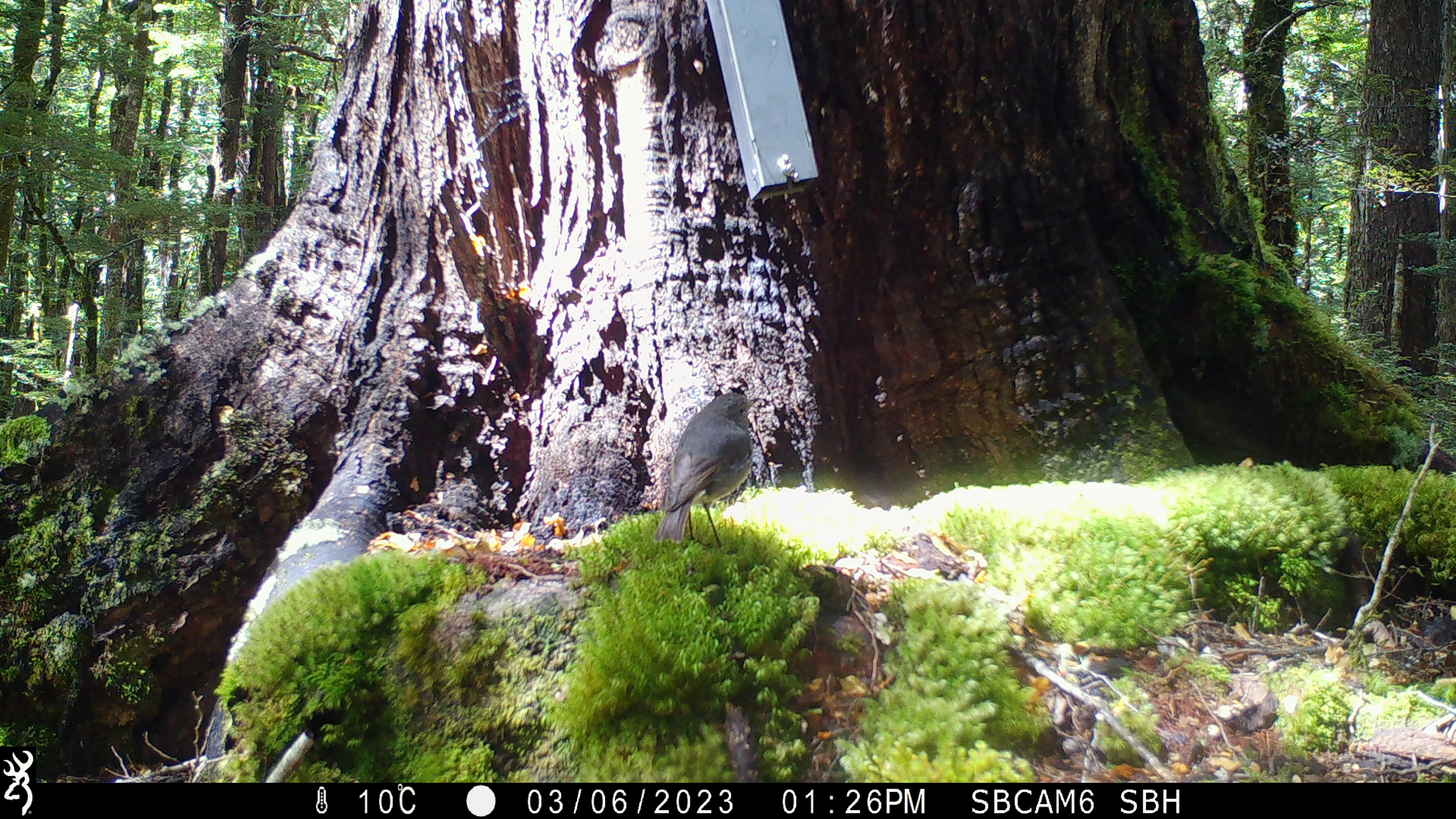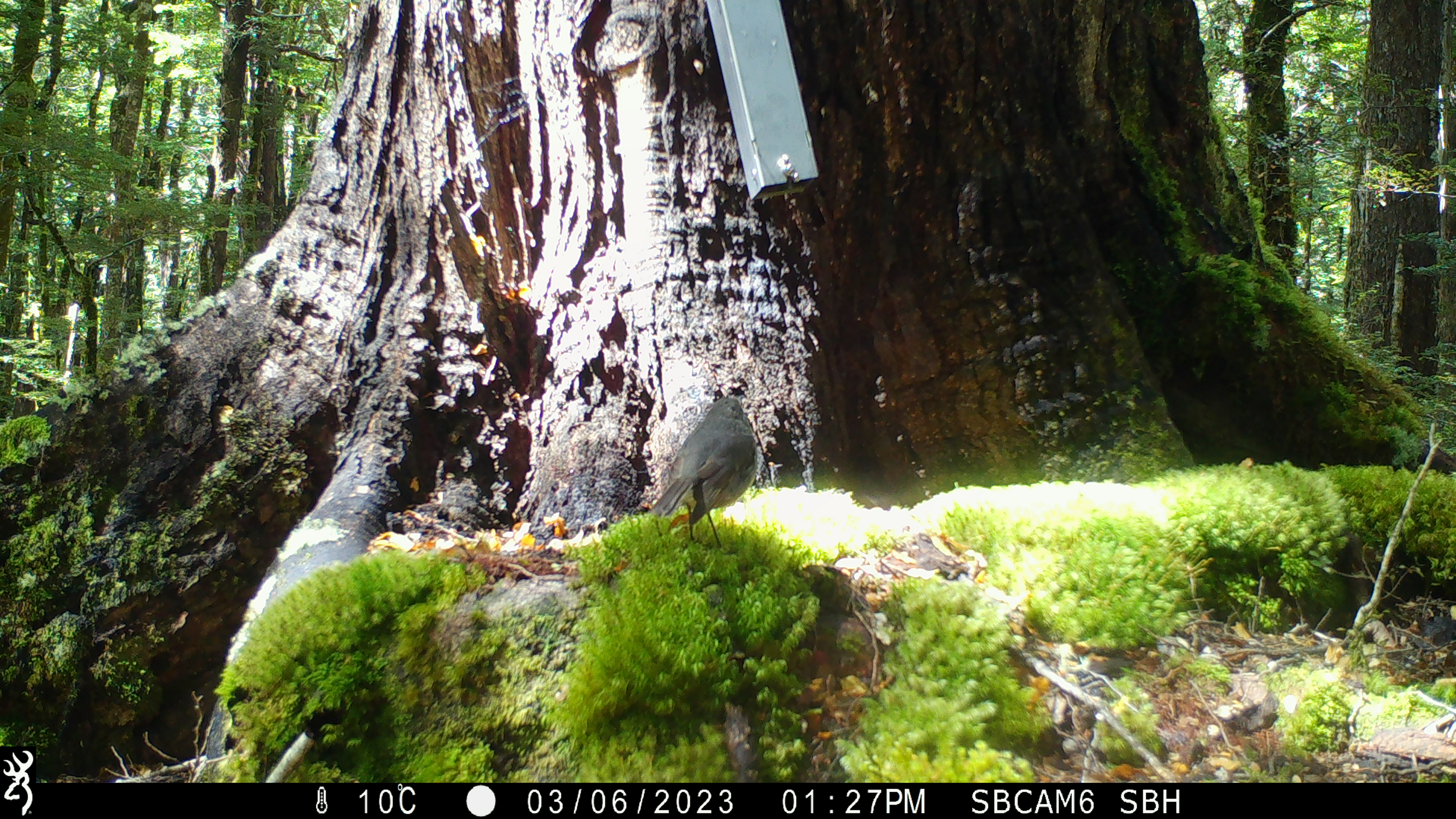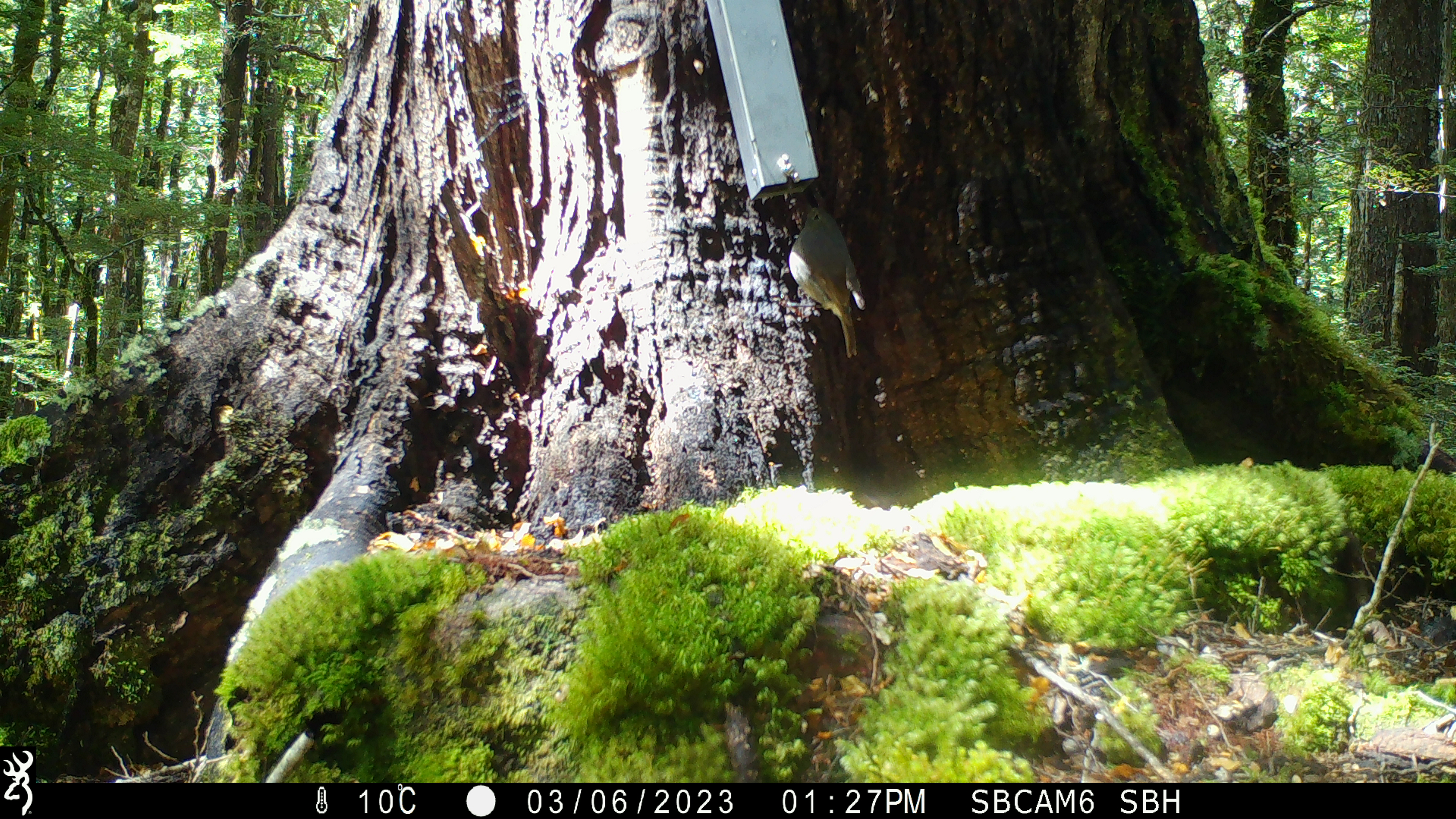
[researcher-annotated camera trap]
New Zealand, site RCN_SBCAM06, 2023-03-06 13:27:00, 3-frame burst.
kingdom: Animalia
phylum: Chordata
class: Aves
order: Passeriformes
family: Petroicidae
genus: Petroica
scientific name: Petroica australis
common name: new zealand robin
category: robin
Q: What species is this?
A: Robin (new zealand robin) (Petroica australis).